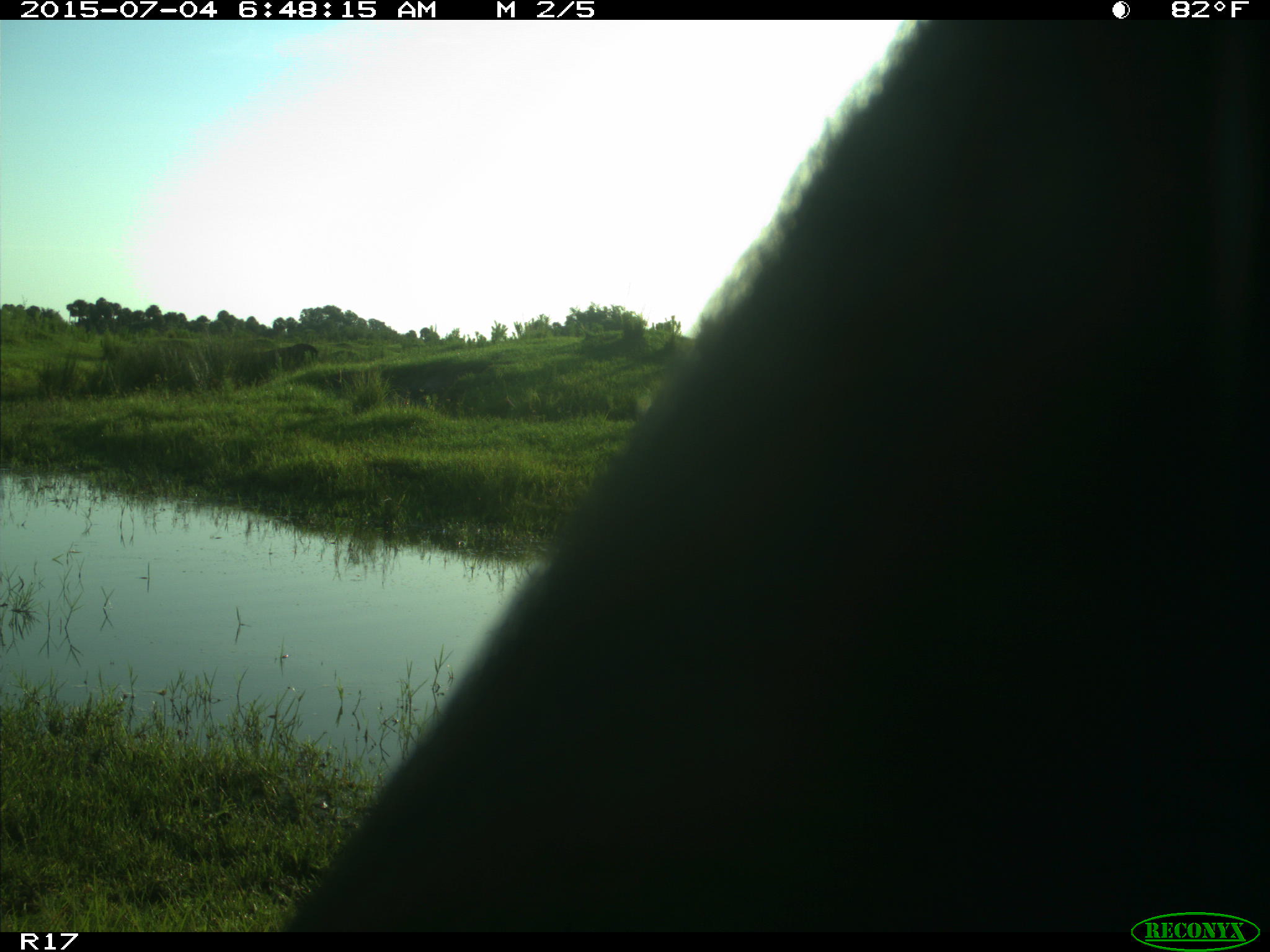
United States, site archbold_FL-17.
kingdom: Animalia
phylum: Chordata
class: Mammalia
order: Artiodactyla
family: Bovidae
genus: Bos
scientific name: Bos taurus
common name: domestic cow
Bos taurus (domestic cow).